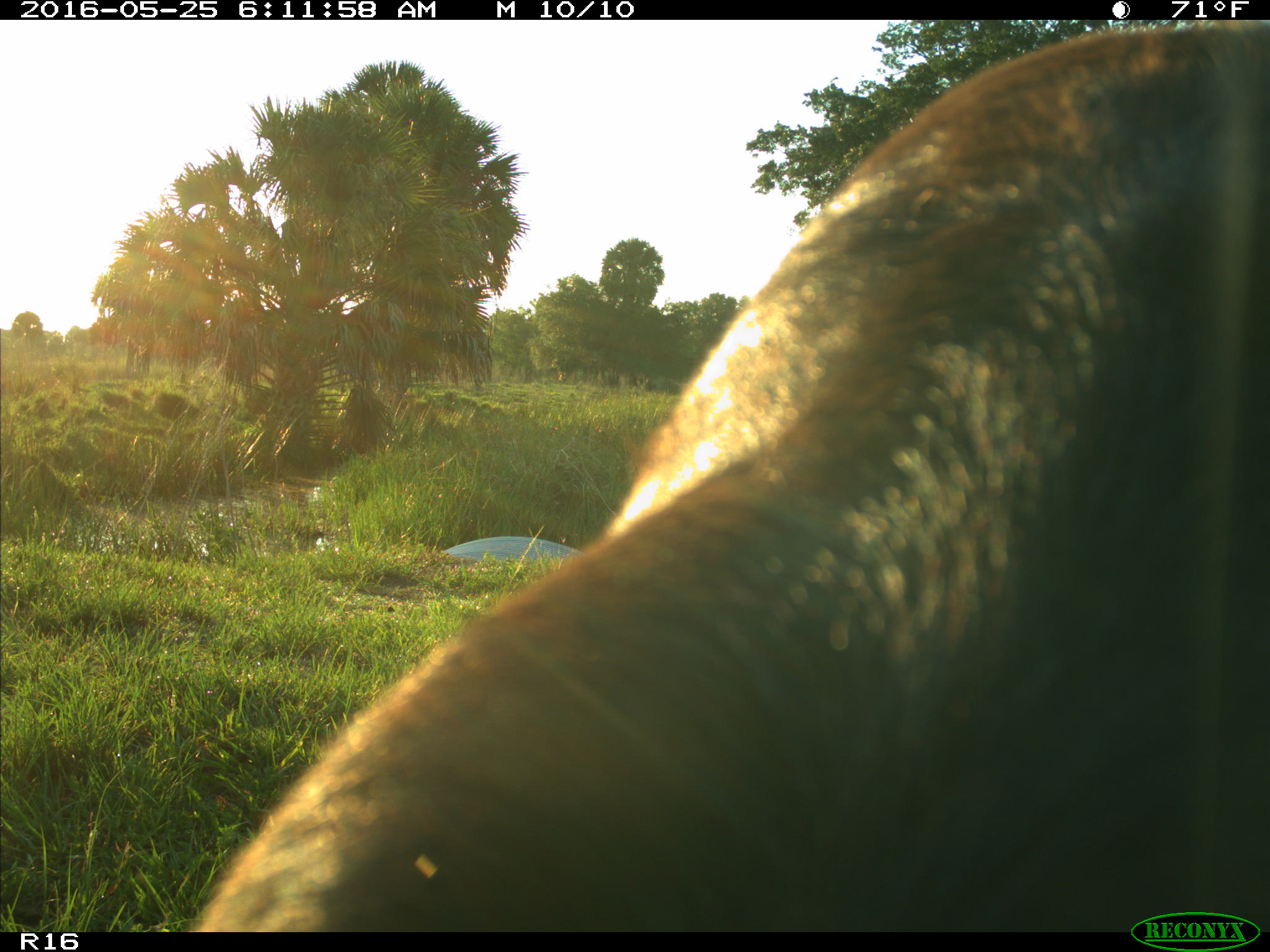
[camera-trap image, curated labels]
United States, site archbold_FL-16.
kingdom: Animalia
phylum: Chordata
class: Mammalia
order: Artiodactyla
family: Bovidae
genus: Bos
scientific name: Bos taurus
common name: domestic cow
Bos taurus (domestic cow).